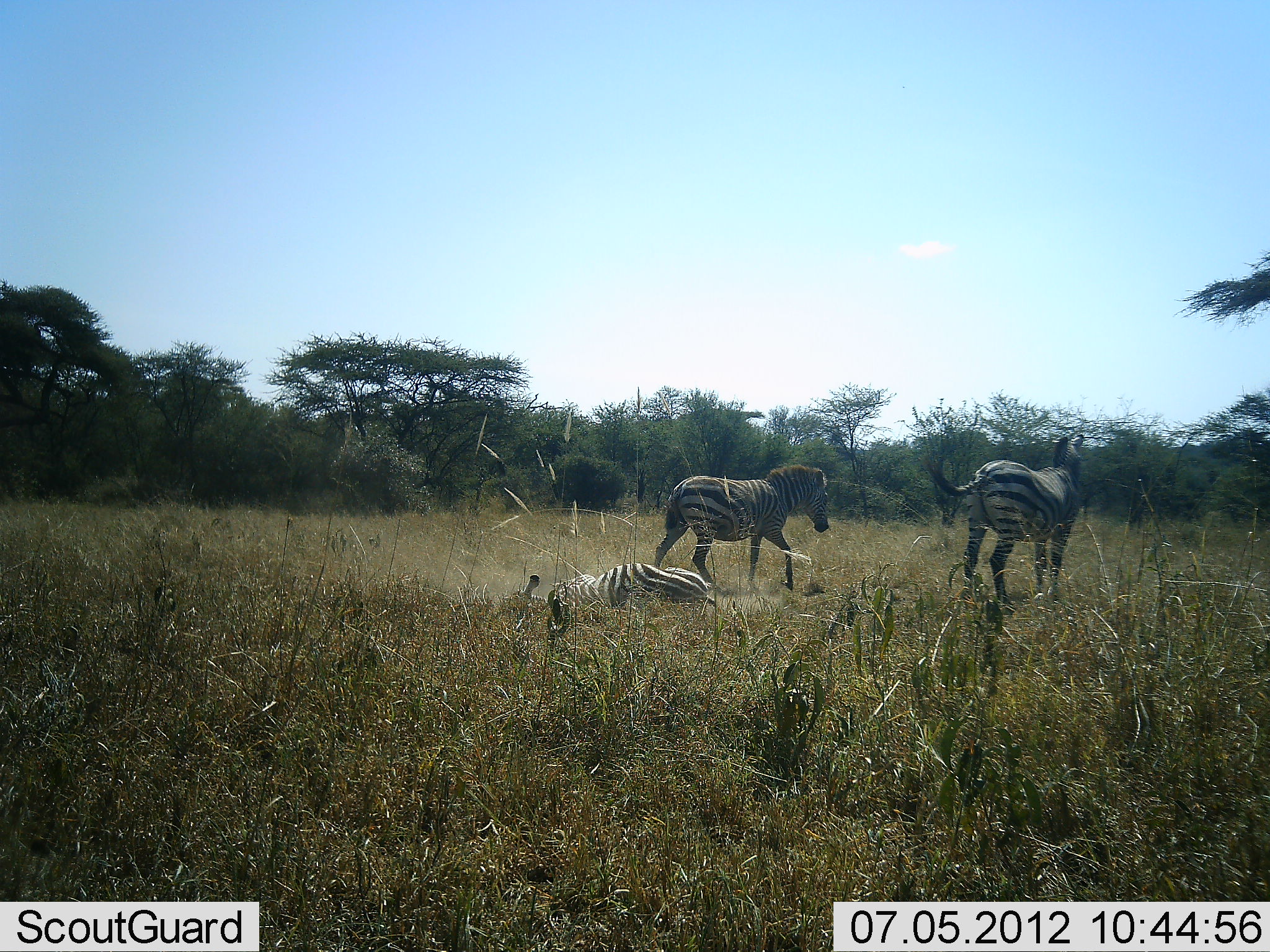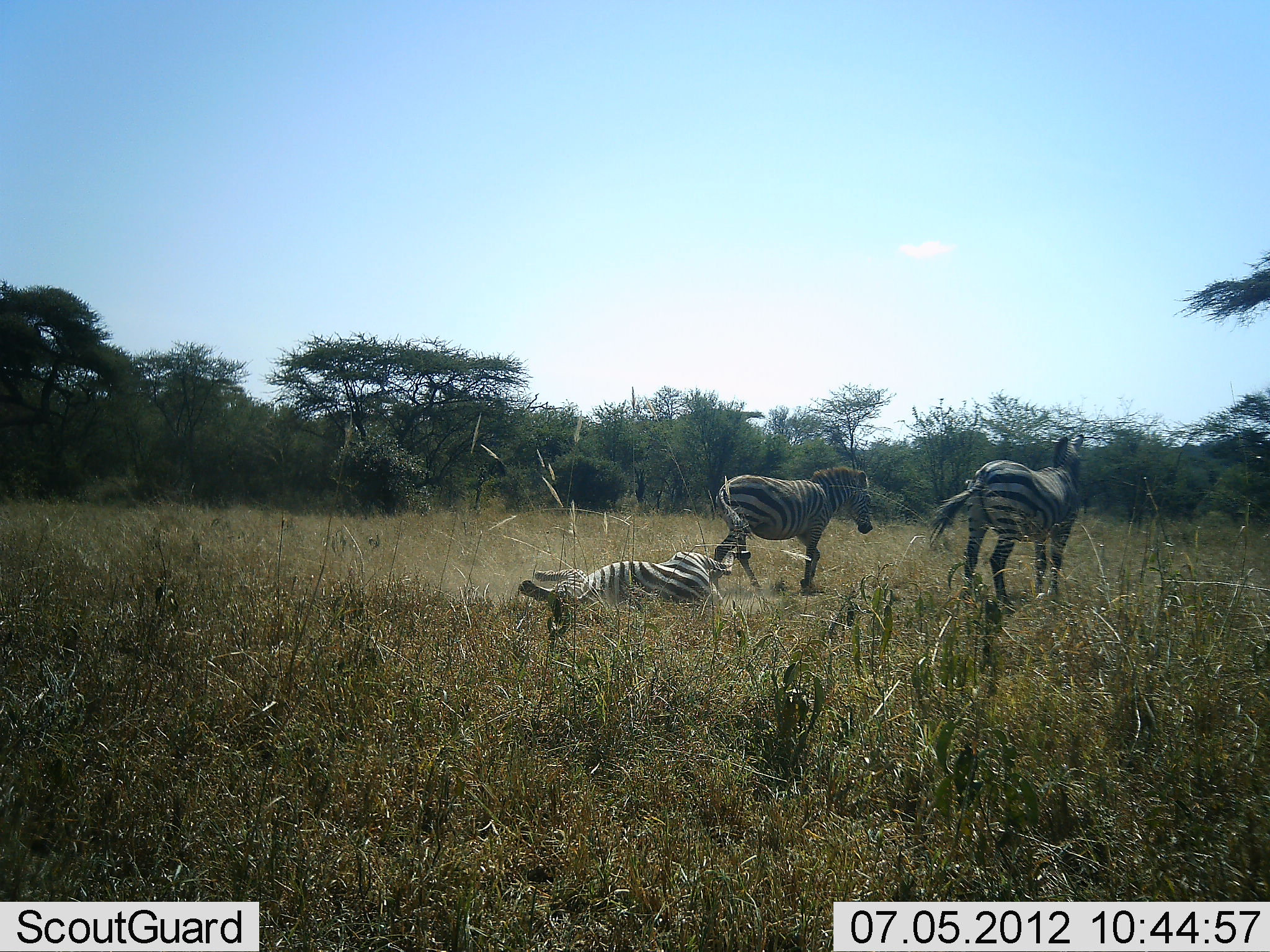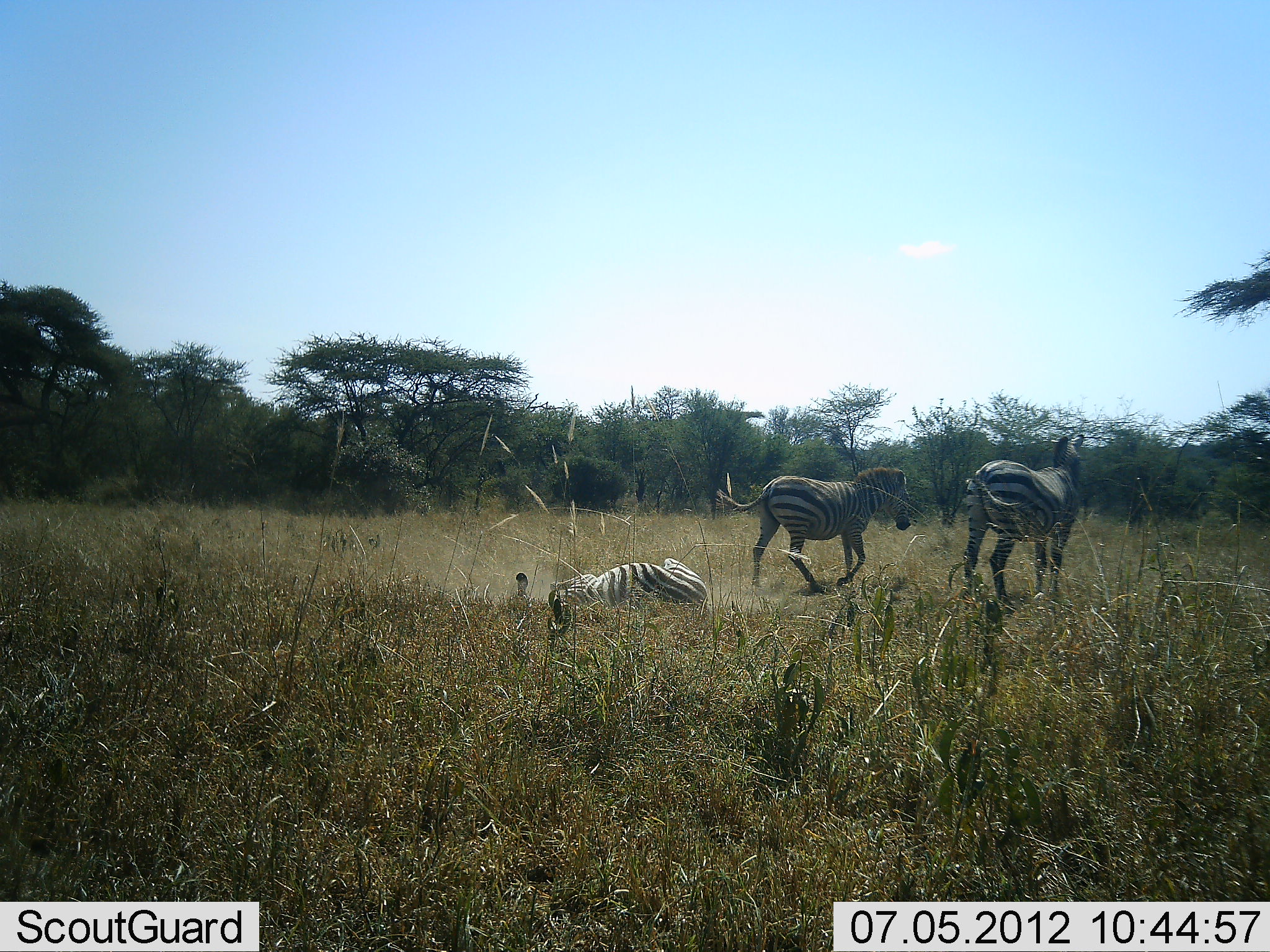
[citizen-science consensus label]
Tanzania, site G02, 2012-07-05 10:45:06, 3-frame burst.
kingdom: Animalia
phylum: Chordata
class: Mammalia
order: Perissodactyla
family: Equidae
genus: Equus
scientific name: Equus quagga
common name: plains zebra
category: zebra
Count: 3.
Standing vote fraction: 70%.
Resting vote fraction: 20%.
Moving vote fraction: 90%.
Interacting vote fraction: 30%.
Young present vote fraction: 0%.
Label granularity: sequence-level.